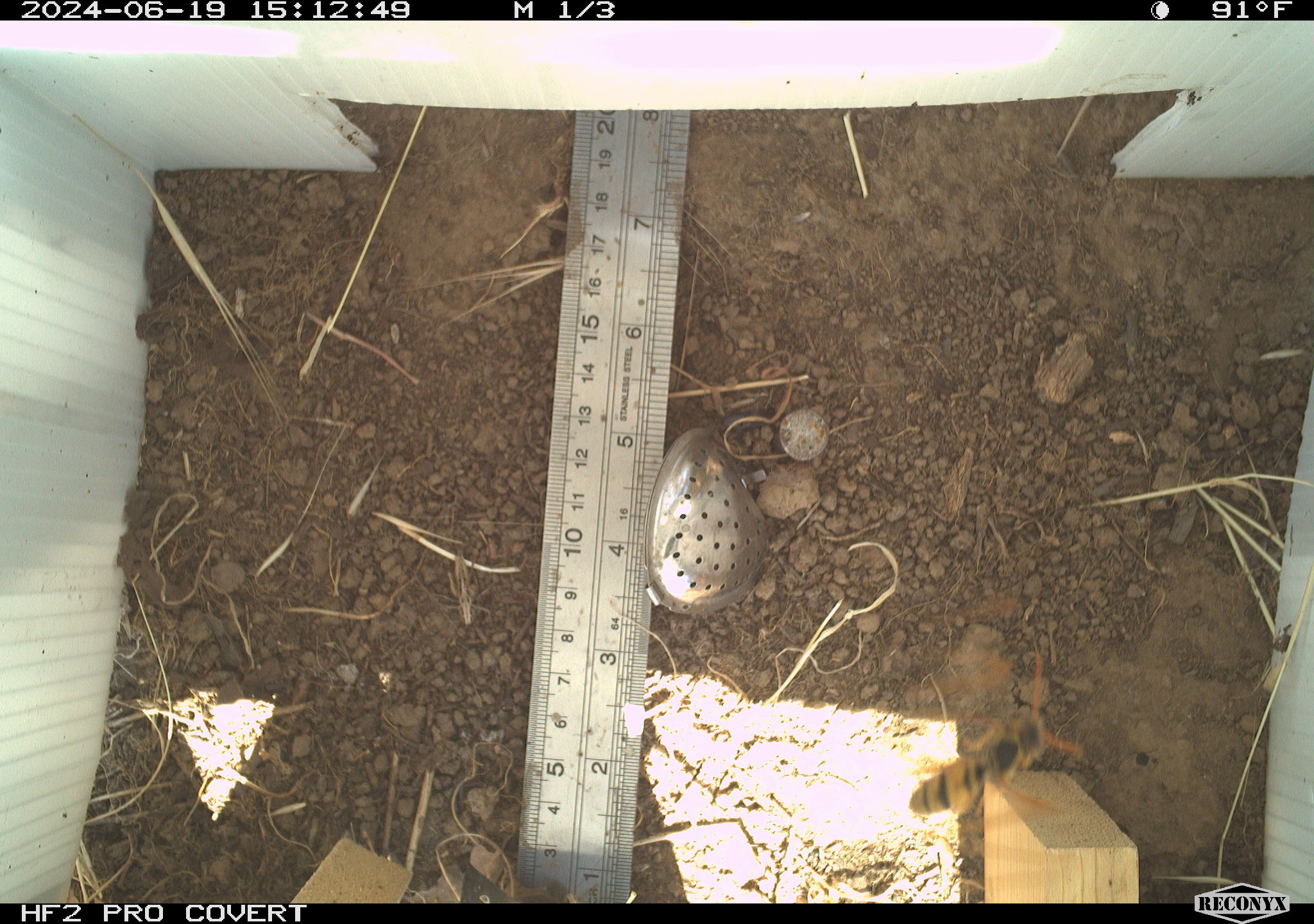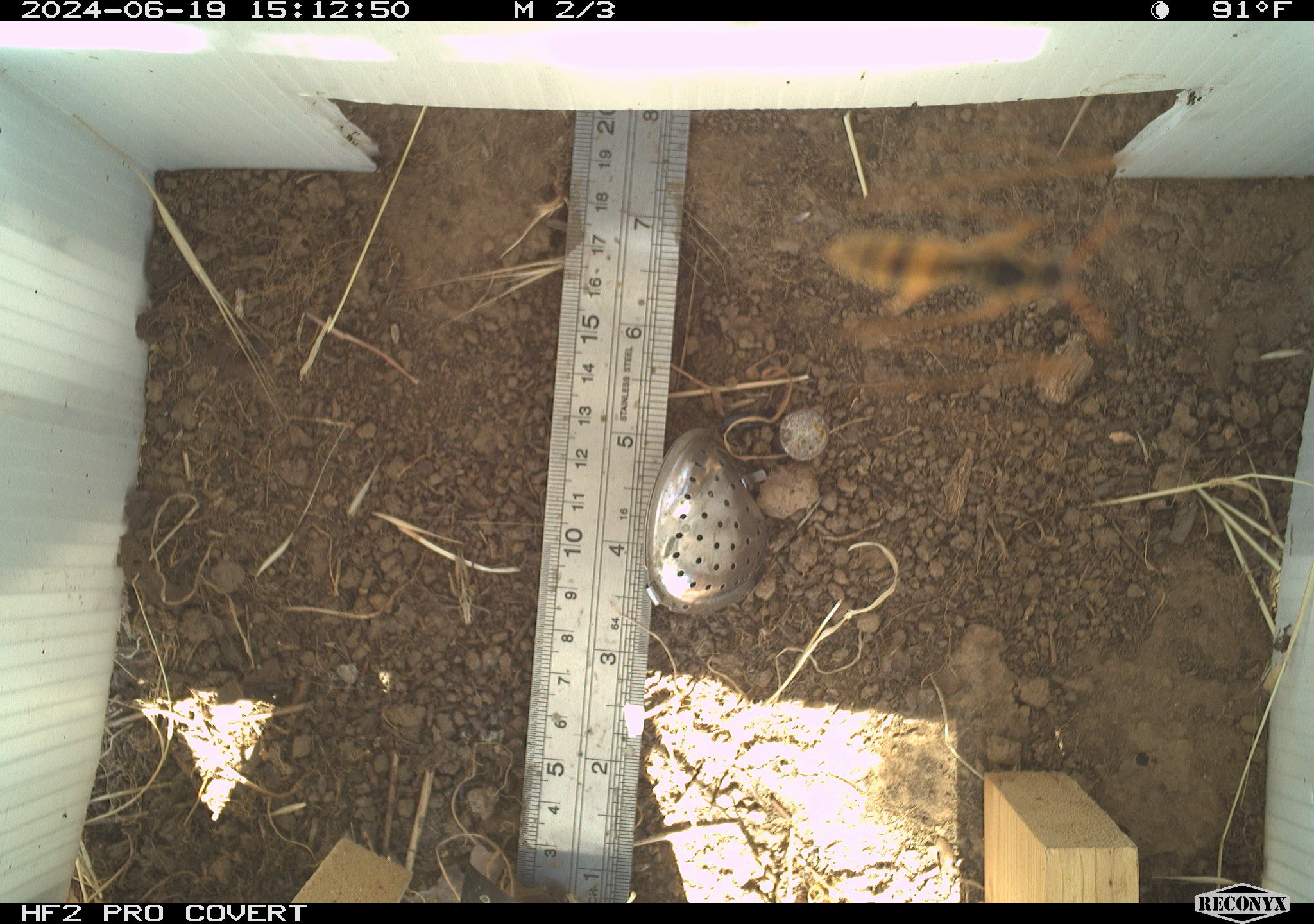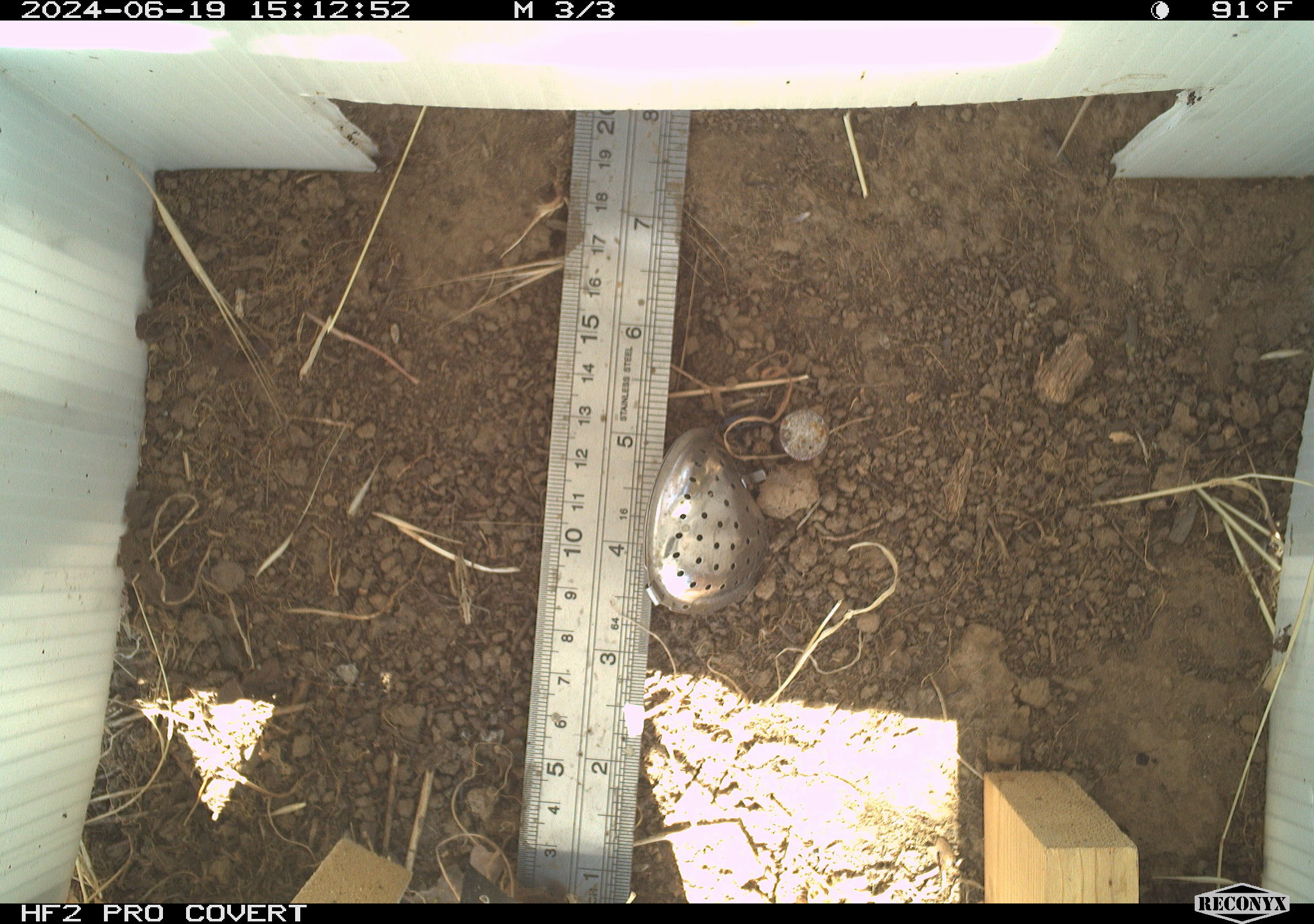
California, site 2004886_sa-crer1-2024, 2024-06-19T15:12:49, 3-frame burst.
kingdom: Animalia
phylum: Arthropoda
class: Insecta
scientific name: Insecta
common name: insect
Insect (Insecta).